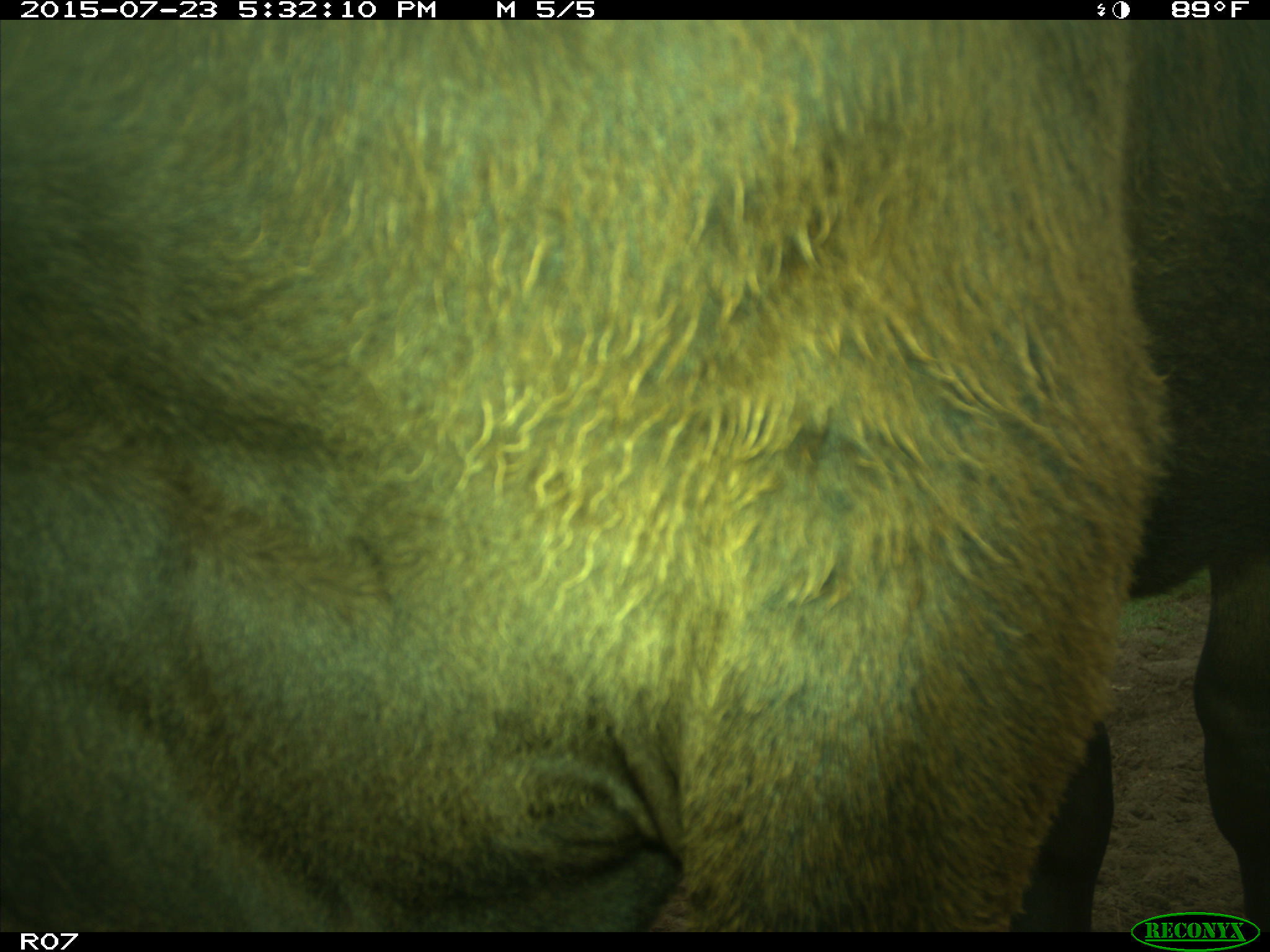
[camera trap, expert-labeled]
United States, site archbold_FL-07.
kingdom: Animalia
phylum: Chordata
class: Mammalia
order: Artiodactyla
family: Bovidae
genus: Bos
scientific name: Bos taurus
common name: domestic cow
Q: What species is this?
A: Bos taurus (domestic cow).